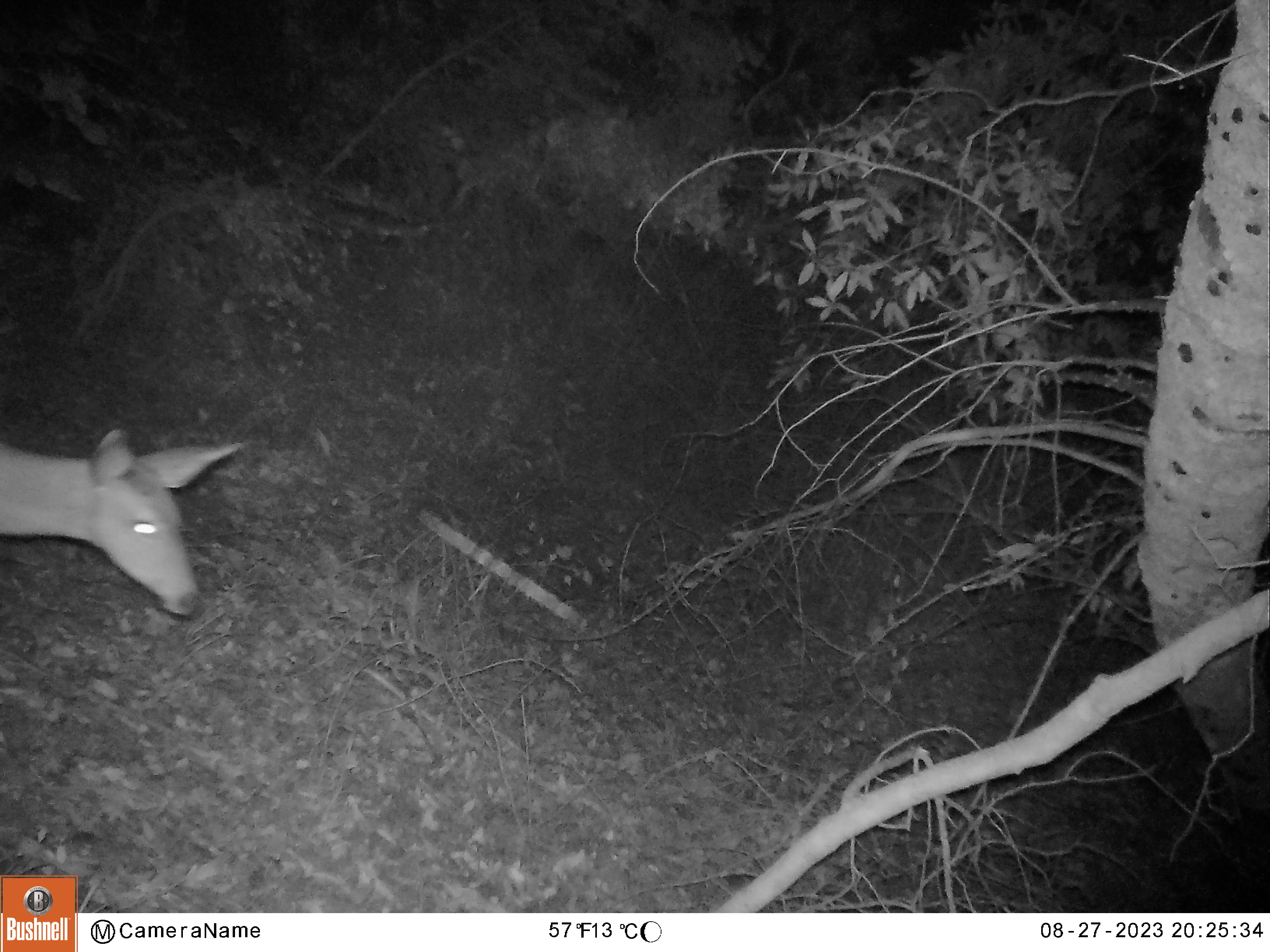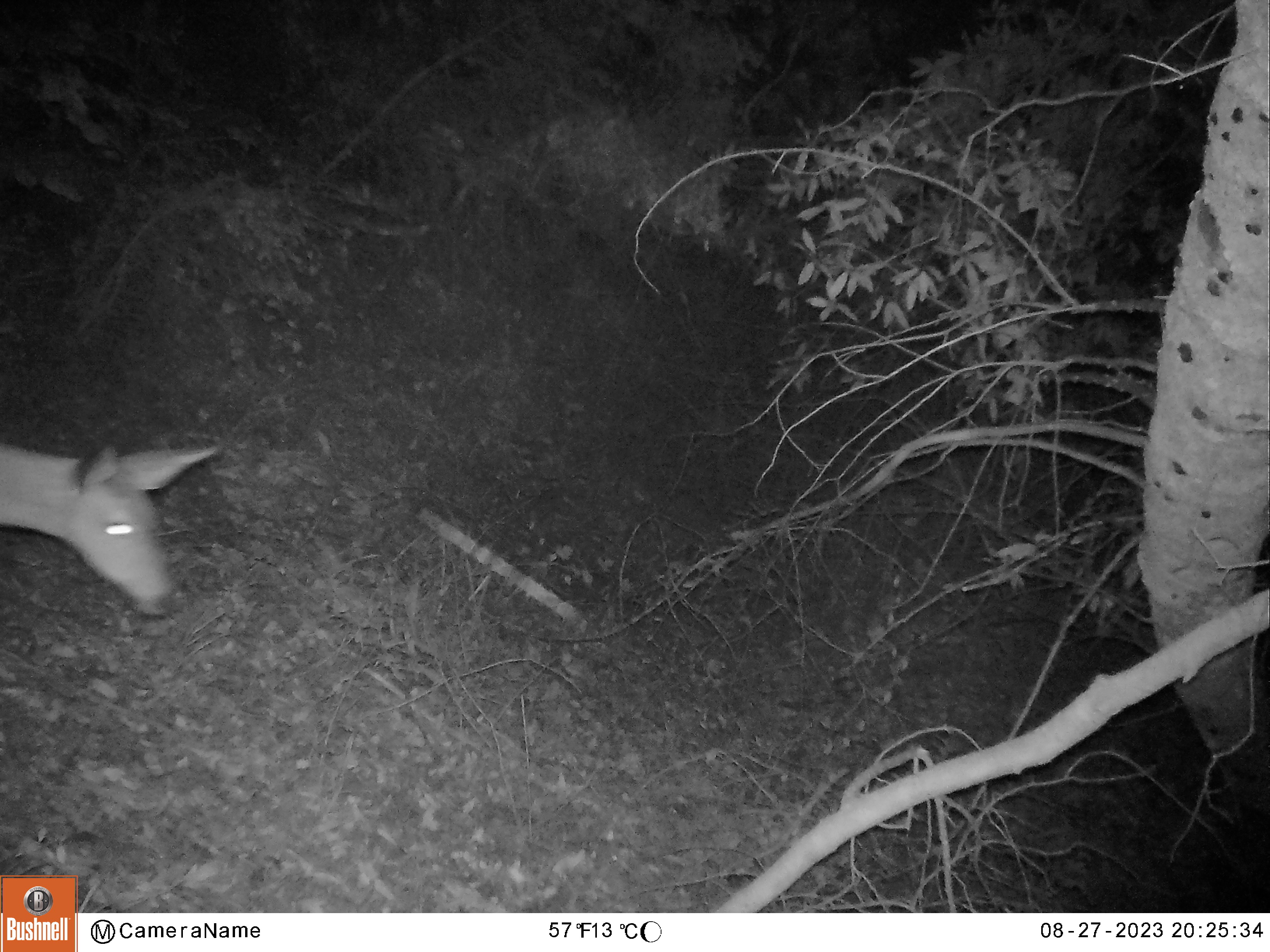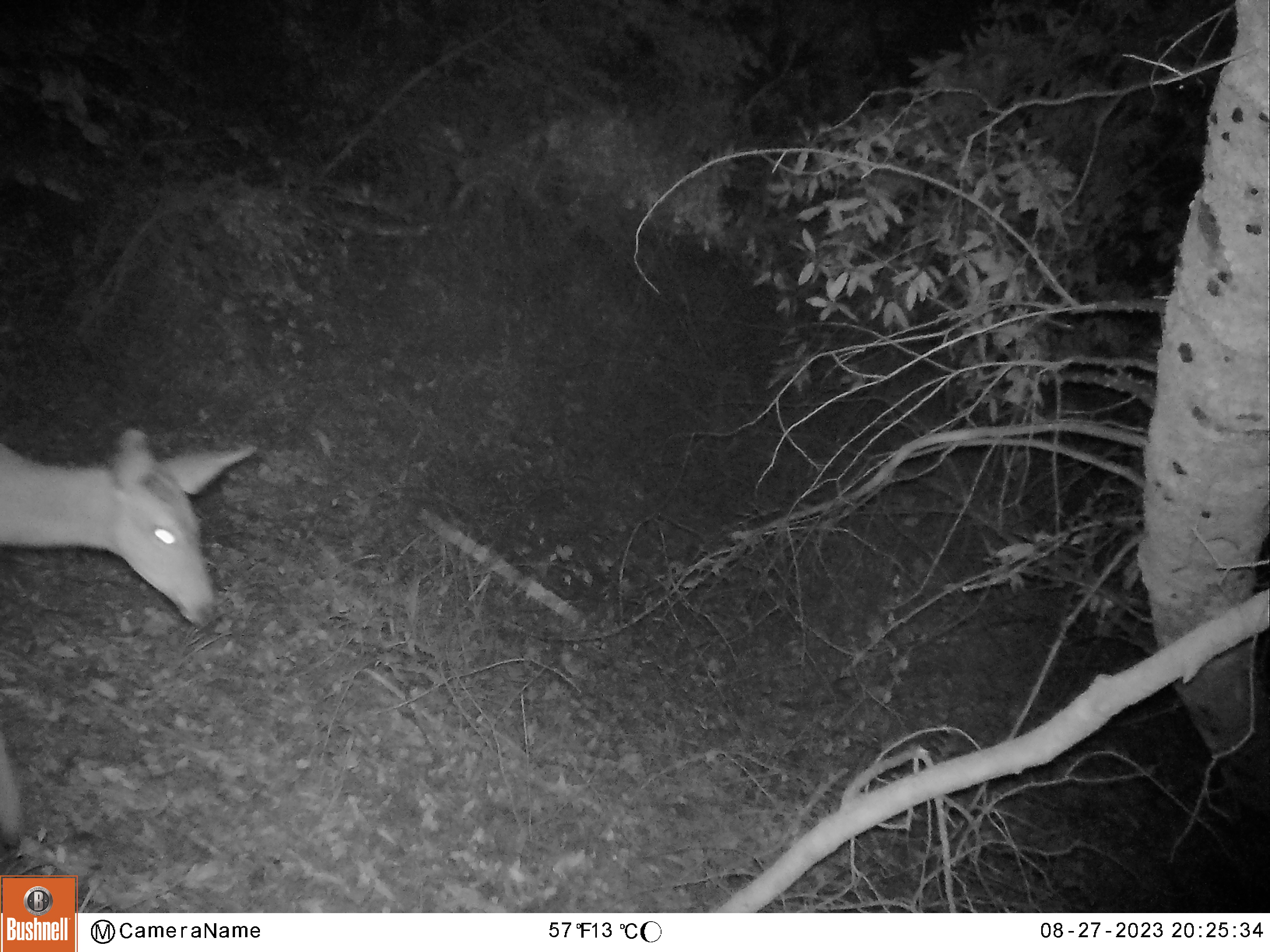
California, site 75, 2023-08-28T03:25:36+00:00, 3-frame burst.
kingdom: Animalia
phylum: Chordata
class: Mammalia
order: Artiodactyla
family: Cervidae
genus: Odocoileus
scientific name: Odocoileus hemionus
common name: mule deer